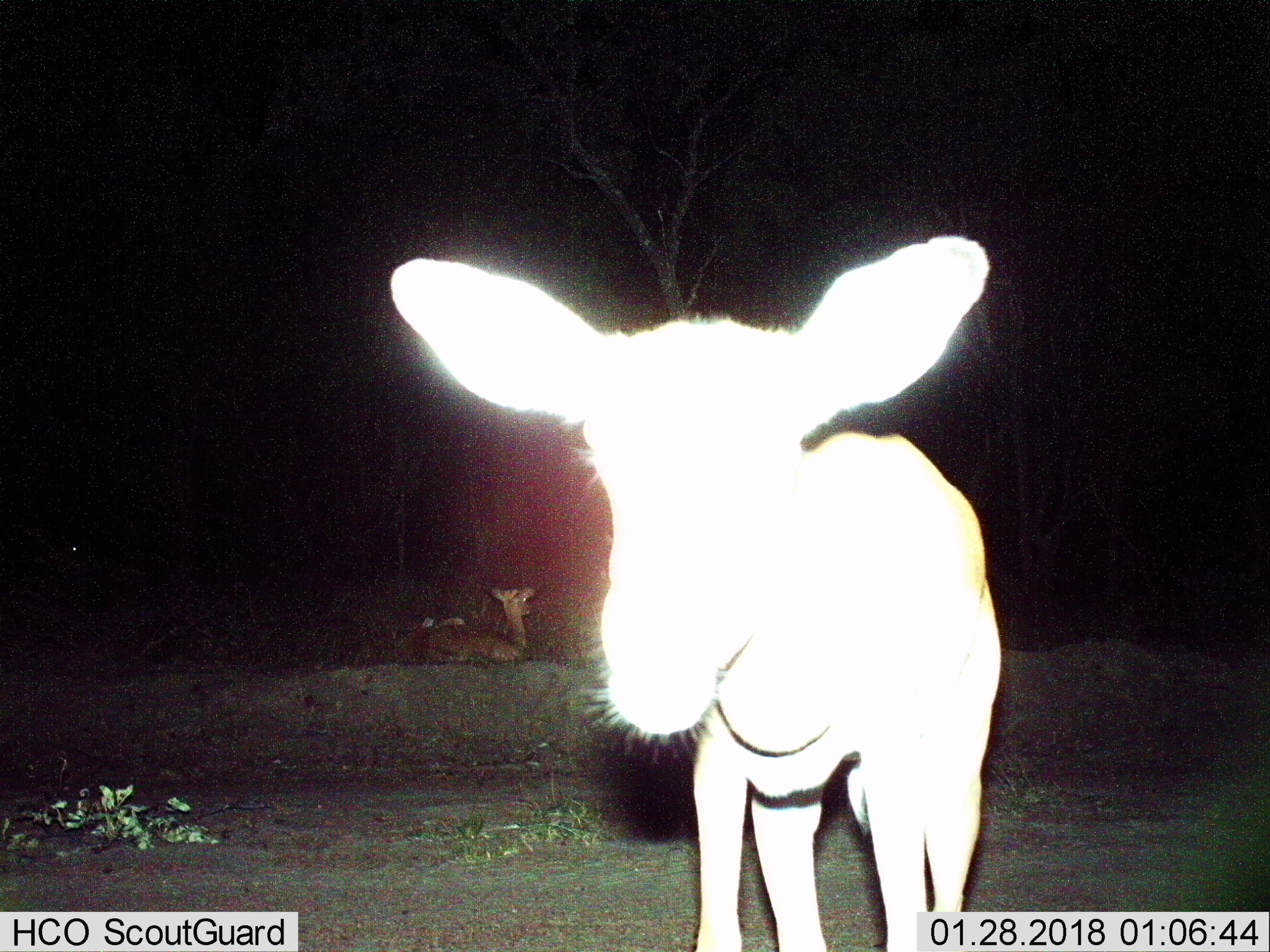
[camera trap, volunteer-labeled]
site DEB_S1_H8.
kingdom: Animalia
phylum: Chordata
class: Mammalia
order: Artiodactyla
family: Bovidae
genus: Aepyceros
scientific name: Aepyceros melampus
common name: impala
Impala (Aepyceros melampus), count 2. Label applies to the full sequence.